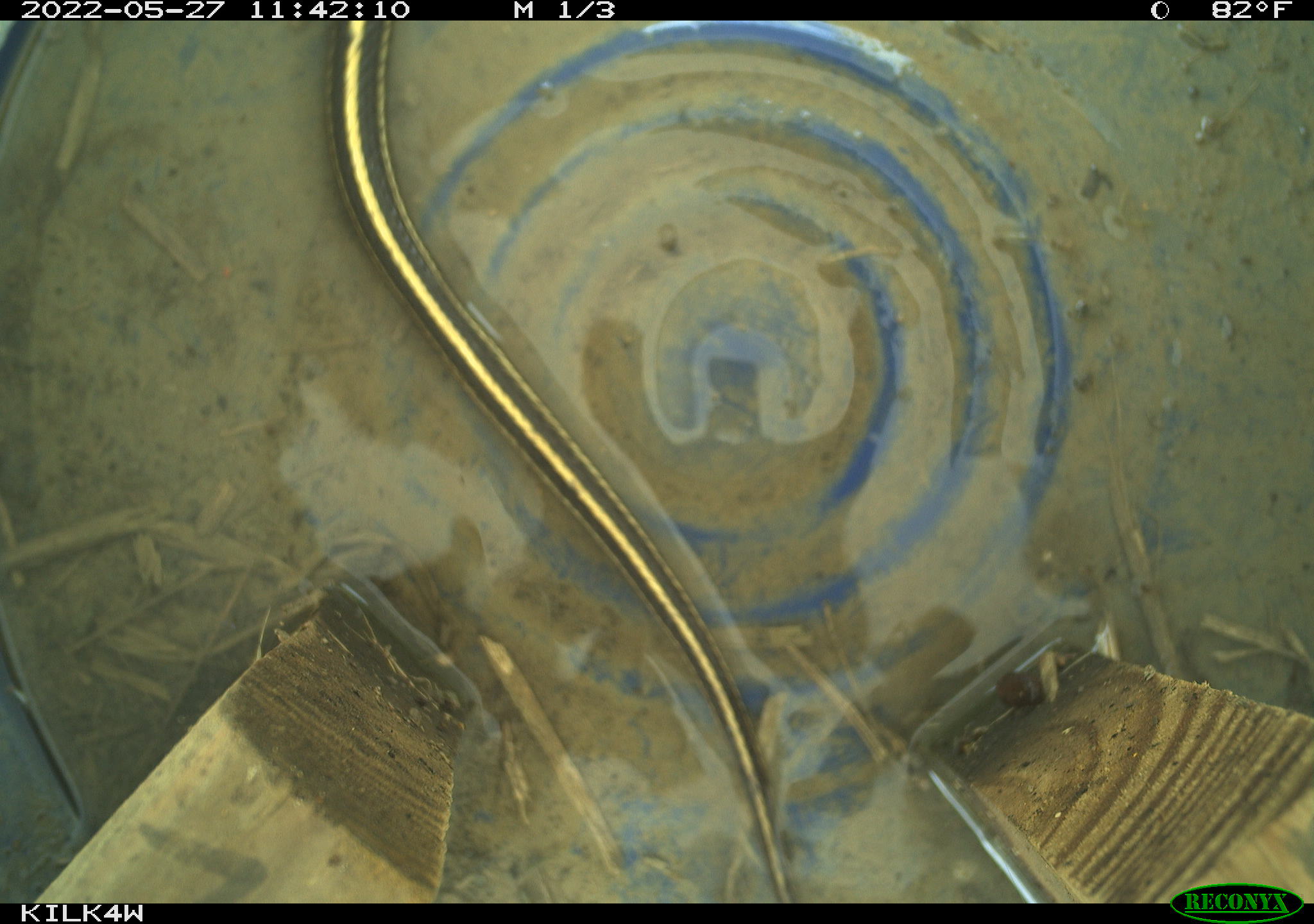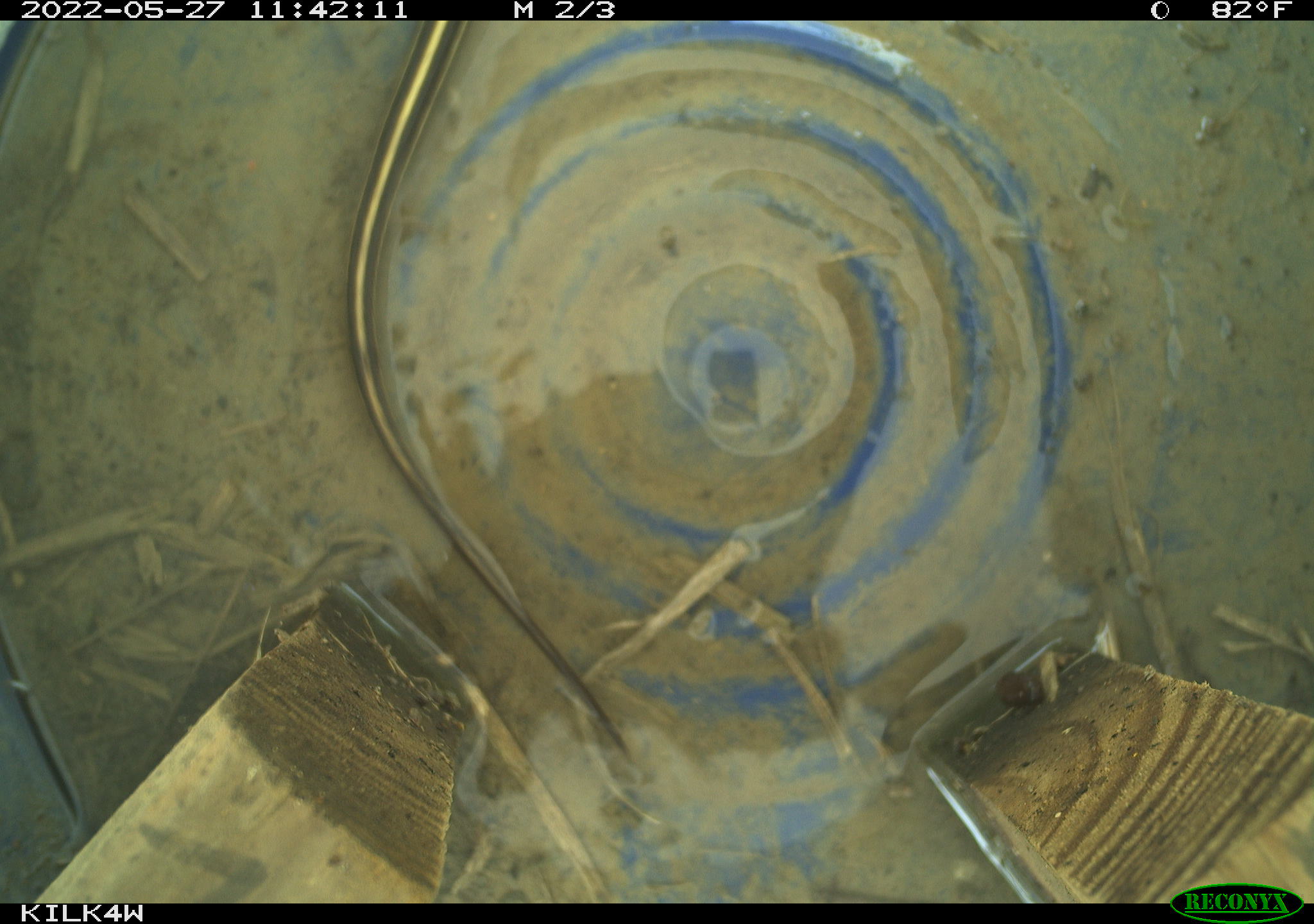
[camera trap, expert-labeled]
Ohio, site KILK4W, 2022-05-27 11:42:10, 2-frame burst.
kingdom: Animalia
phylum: Chordata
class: Reptilia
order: Squamata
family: Colubridae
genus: Thamnophis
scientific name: Thamnophis sirtalis sirtalis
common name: eastern gartersnake